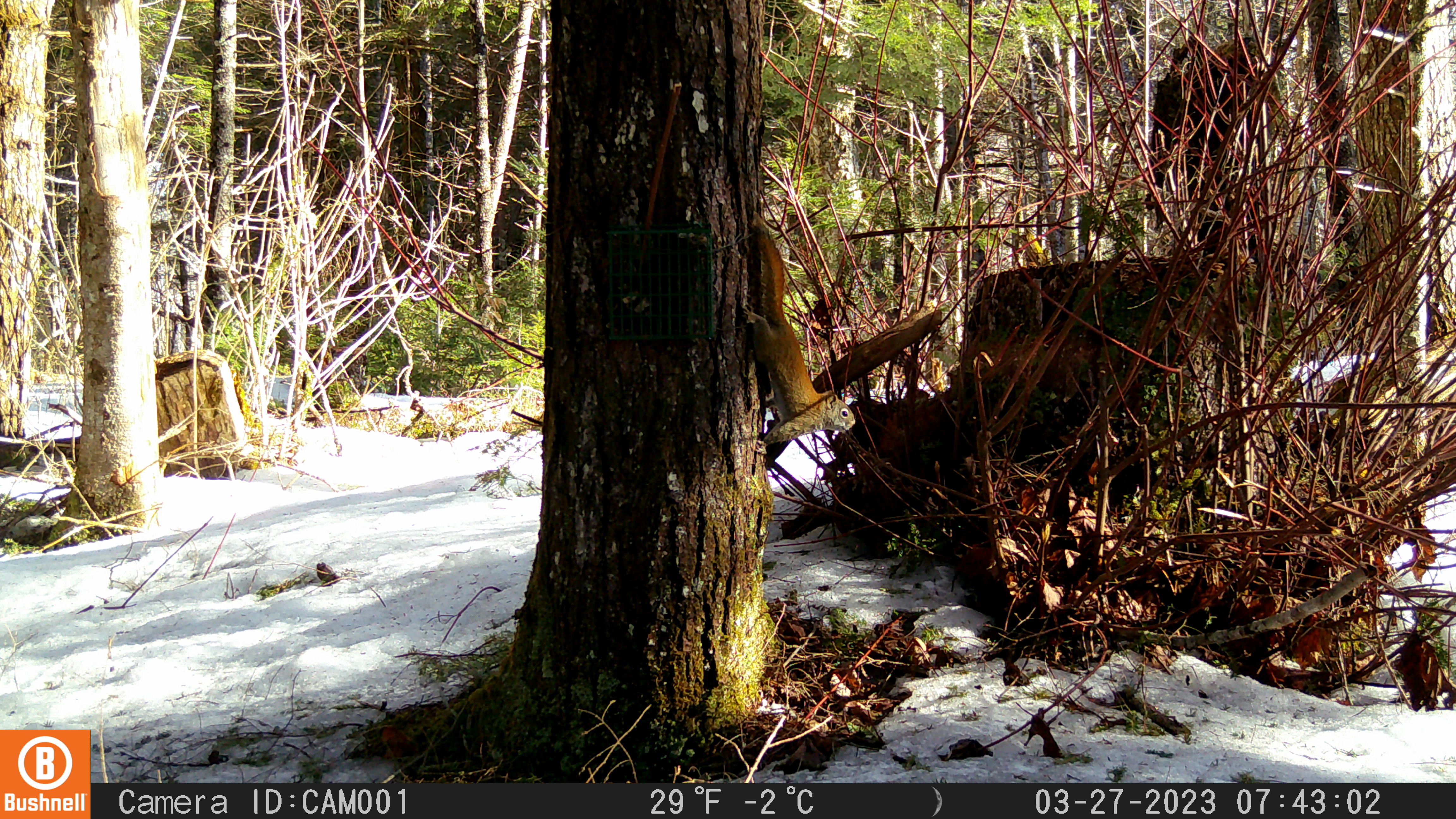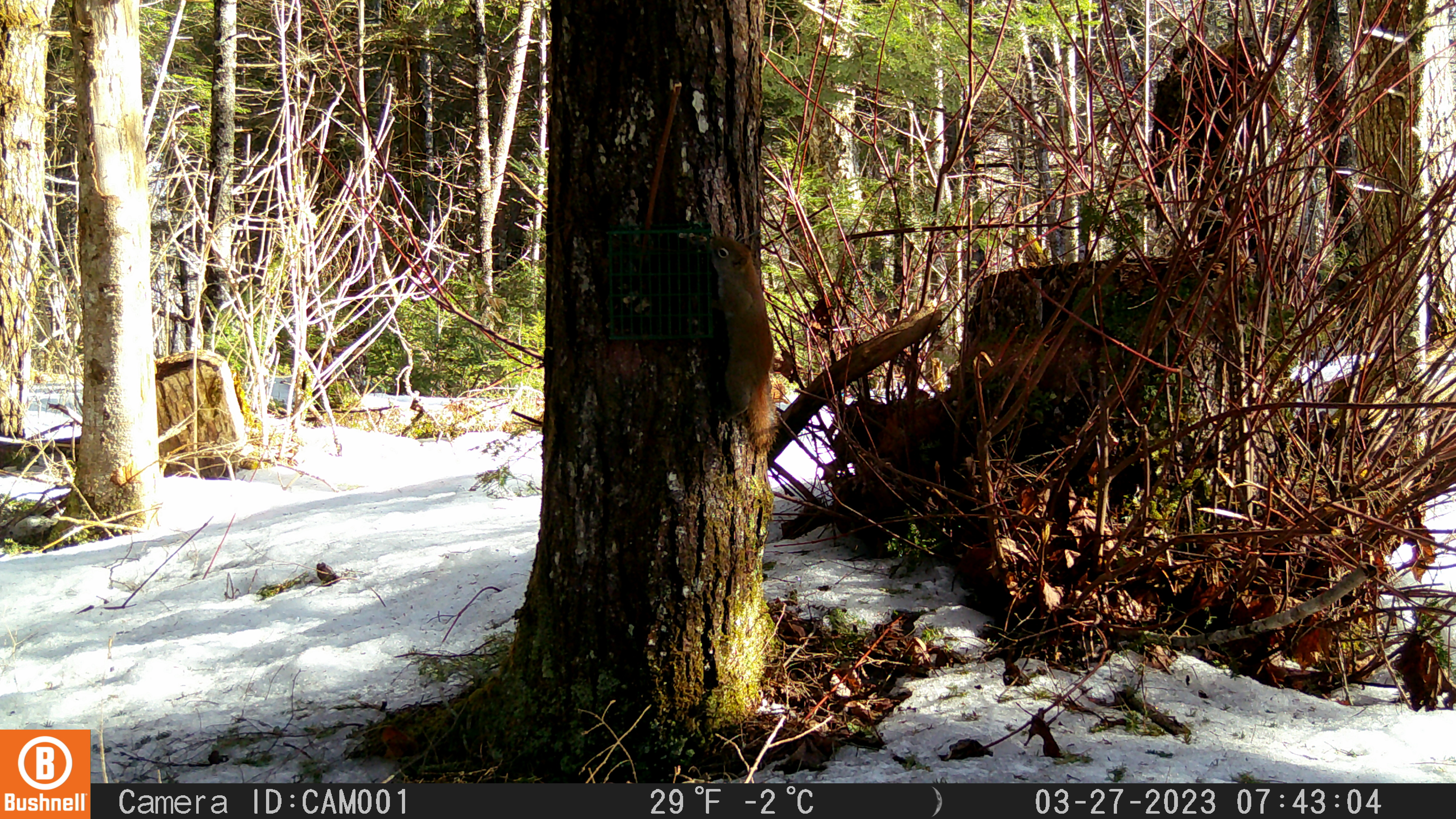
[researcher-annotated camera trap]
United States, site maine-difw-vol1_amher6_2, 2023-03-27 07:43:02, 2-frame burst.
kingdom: Animalia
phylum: Chordata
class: Mammalia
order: Rodentia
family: Sciuridae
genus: Tamiasciurus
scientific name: Tamiasciurus hudsonicus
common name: red squirrel